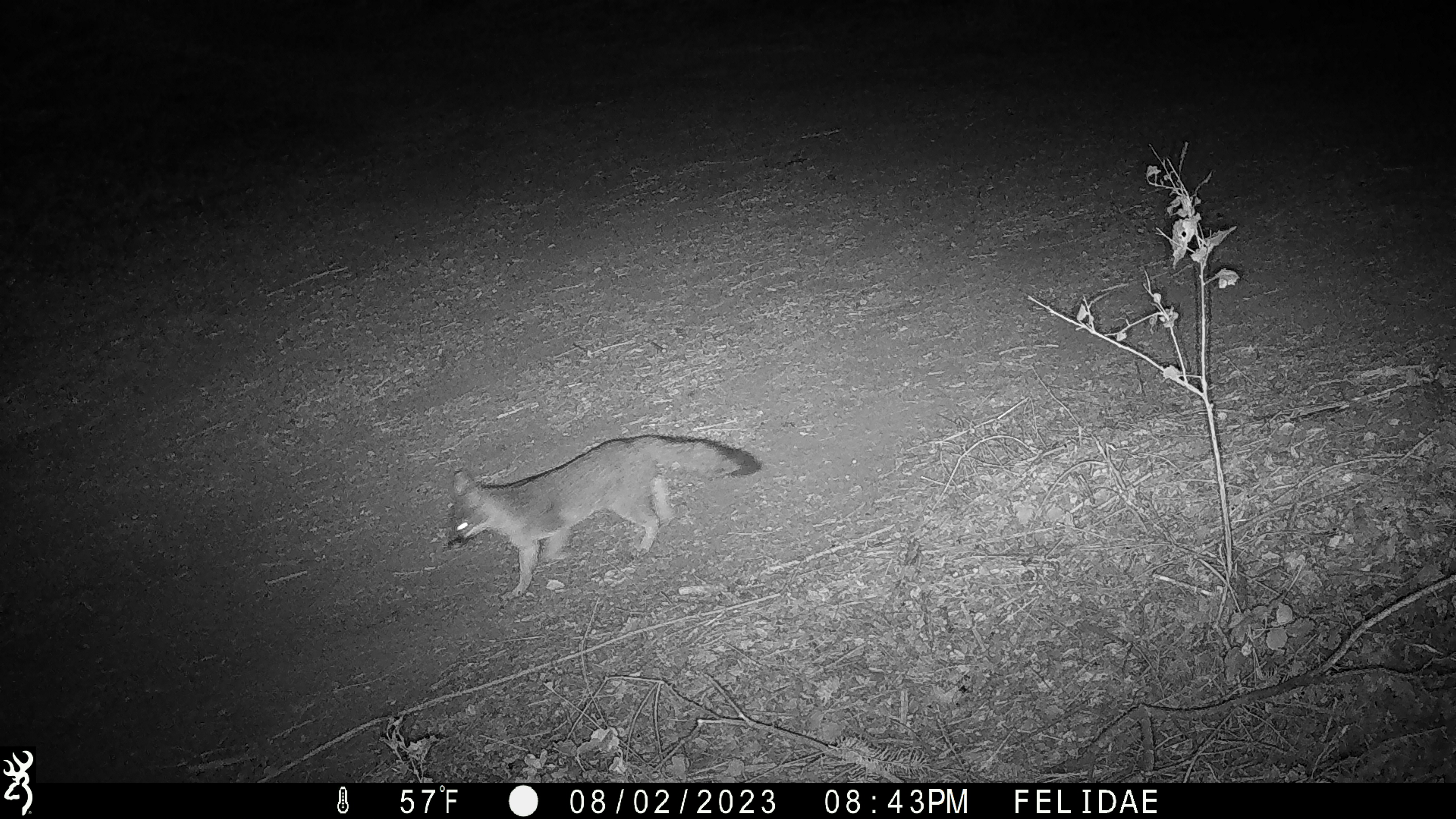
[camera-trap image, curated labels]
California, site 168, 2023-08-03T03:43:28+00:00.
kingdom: Animalia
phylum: Chordata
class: Mammalia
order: Carnivora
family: Canidae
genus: Urocyon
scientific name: Urocyon cinereoargenteus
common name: gray fox